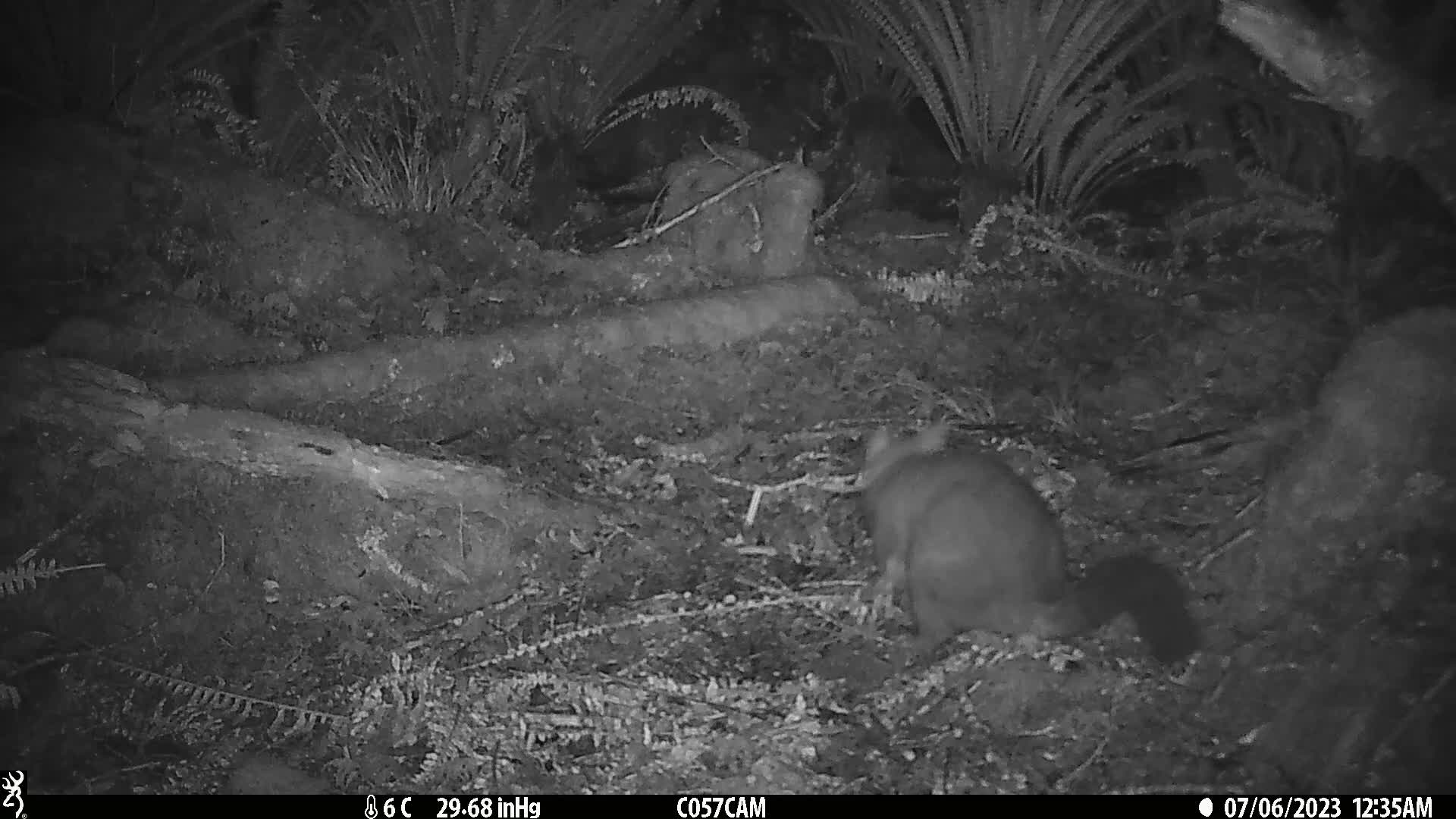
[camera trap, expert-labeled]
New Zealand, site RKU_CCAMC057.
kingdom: Animalia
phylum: Chordata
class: Mammalia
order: Diprotodontia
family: Phalangeridae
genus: Trichosurus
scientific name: Trichosurus vulpecula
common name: common brushtail possum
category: possum